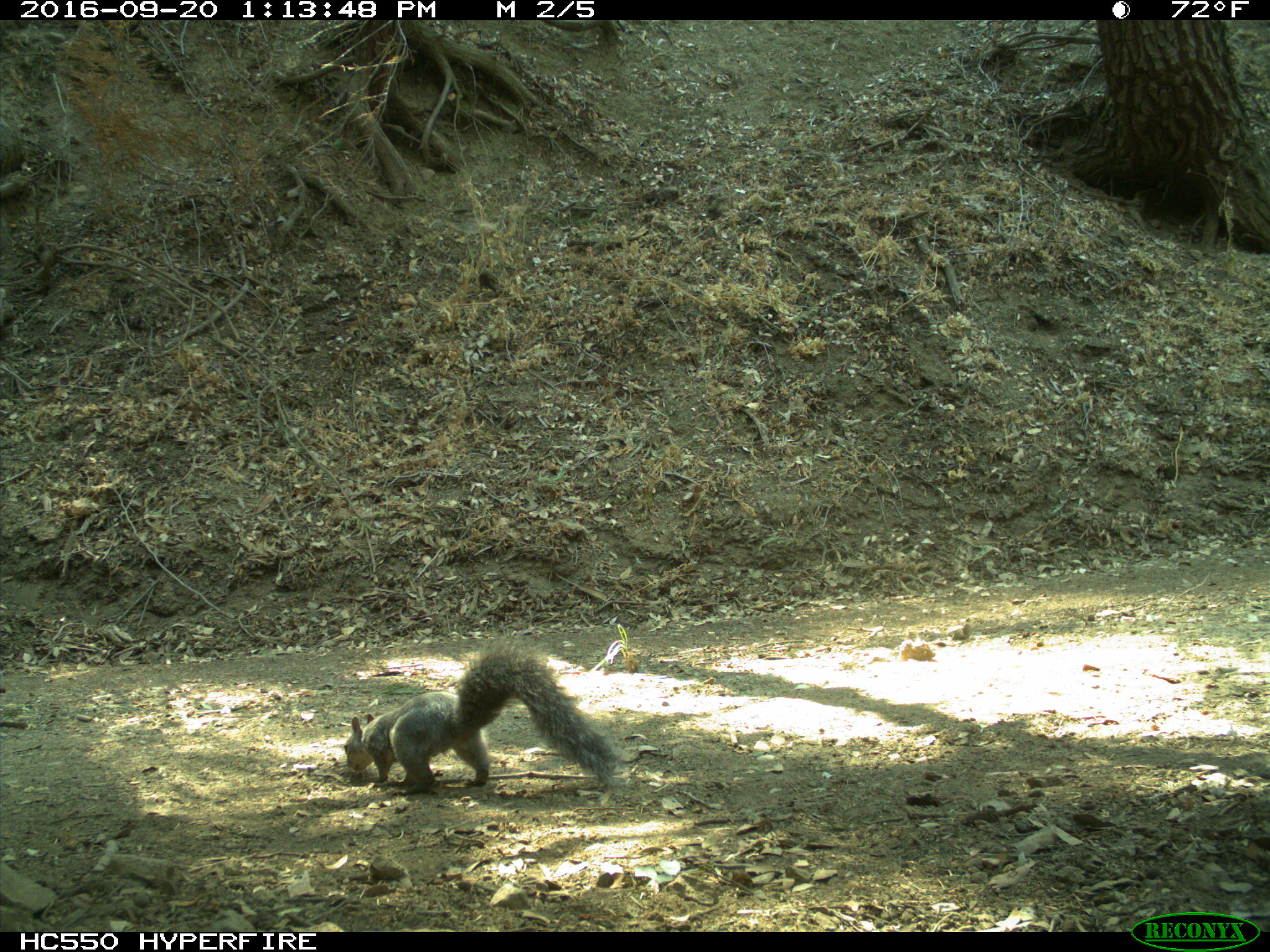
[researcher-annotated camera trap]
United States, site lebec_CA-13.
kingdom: Animalia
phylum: Chordata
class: Mammalia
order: Rodentia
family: Sciuridae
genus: Sciurus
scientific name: Sciurus carolinensis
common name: eastern gray squirrel